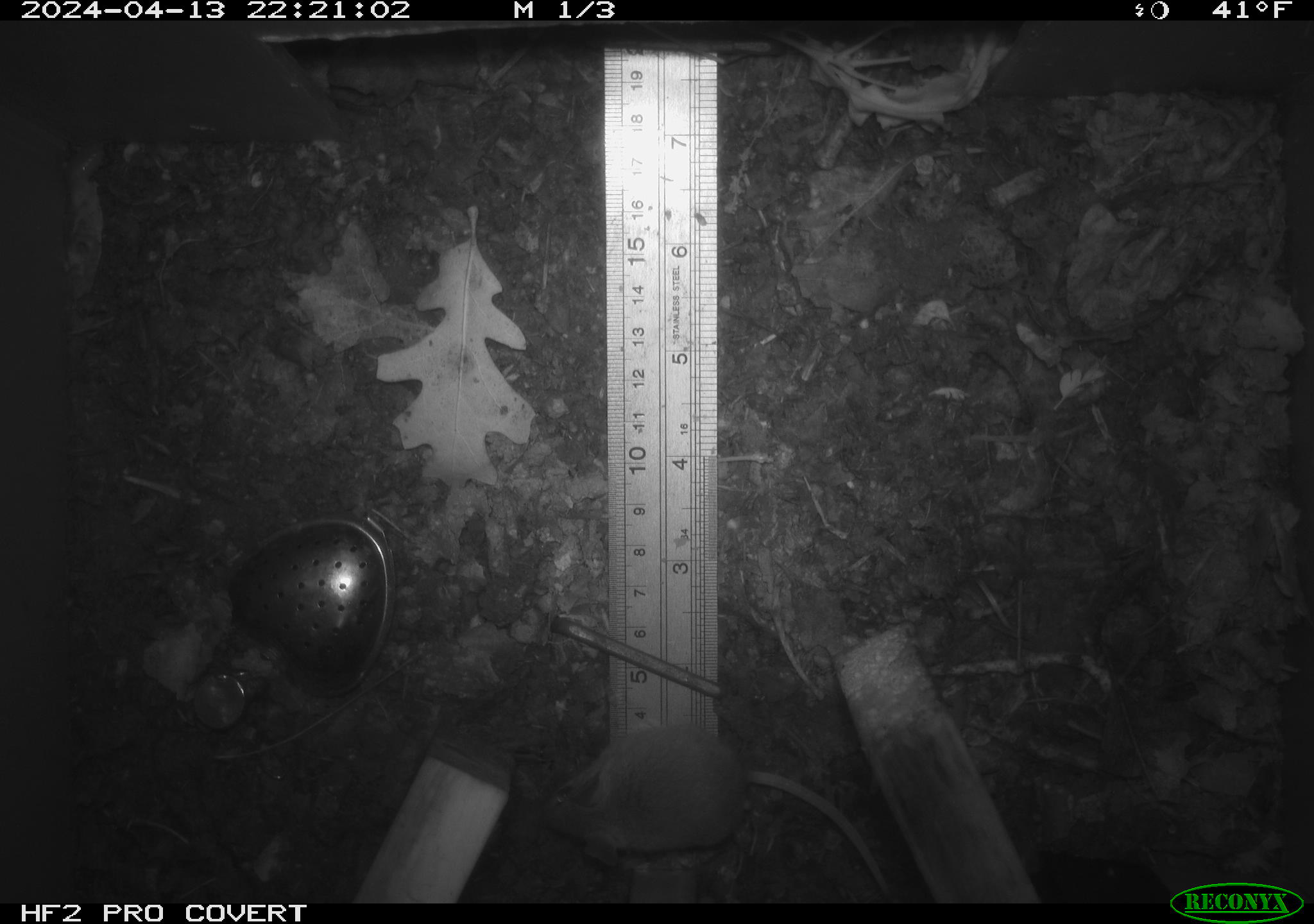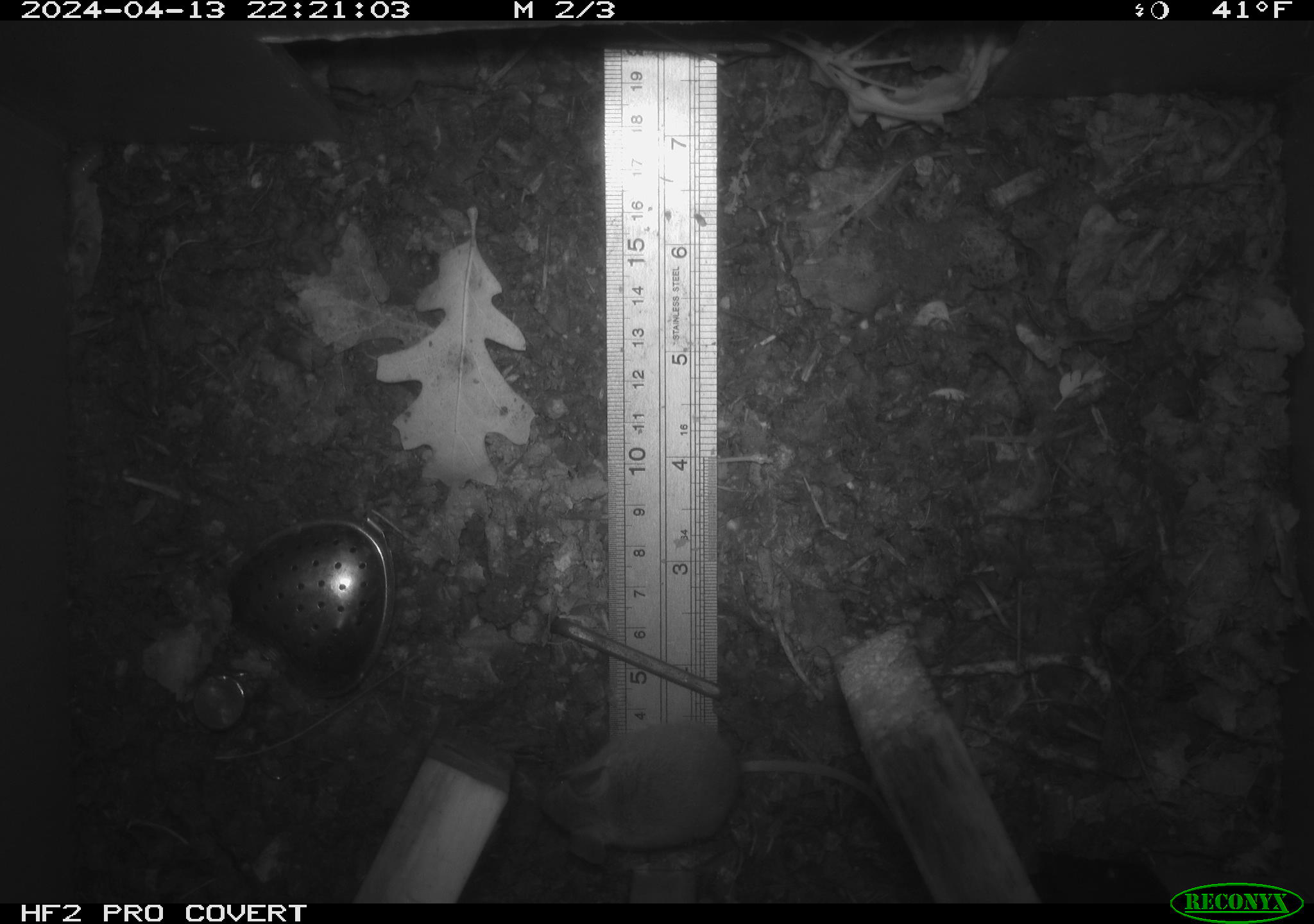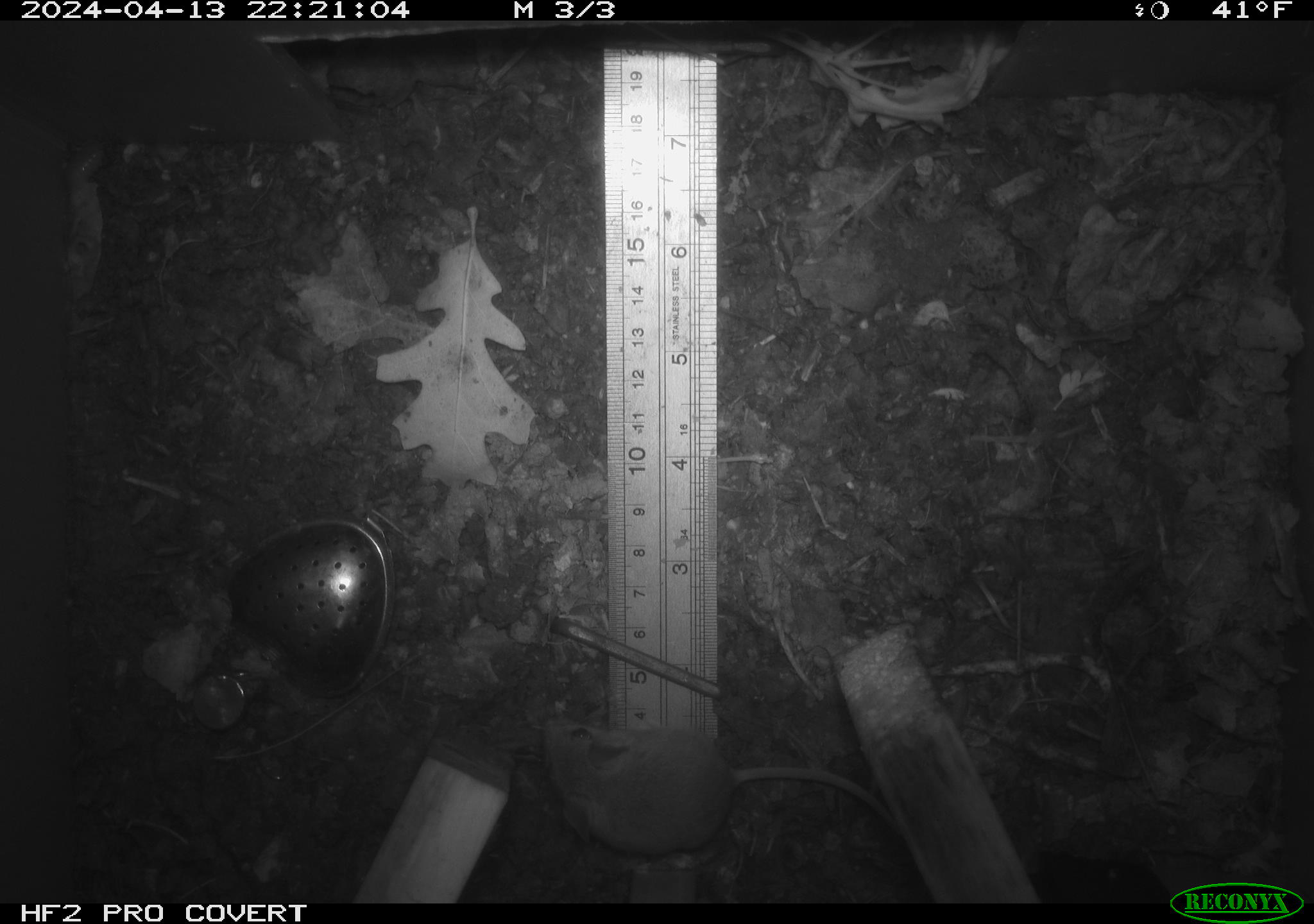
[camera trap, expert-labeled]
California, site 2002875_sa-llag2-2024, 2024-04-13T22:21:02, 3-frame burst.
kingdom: Animalia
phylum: Chordata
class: Mammalia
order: Rodentia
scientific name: Rodentia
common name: mouse species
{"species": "mouse species (Rodentia)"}